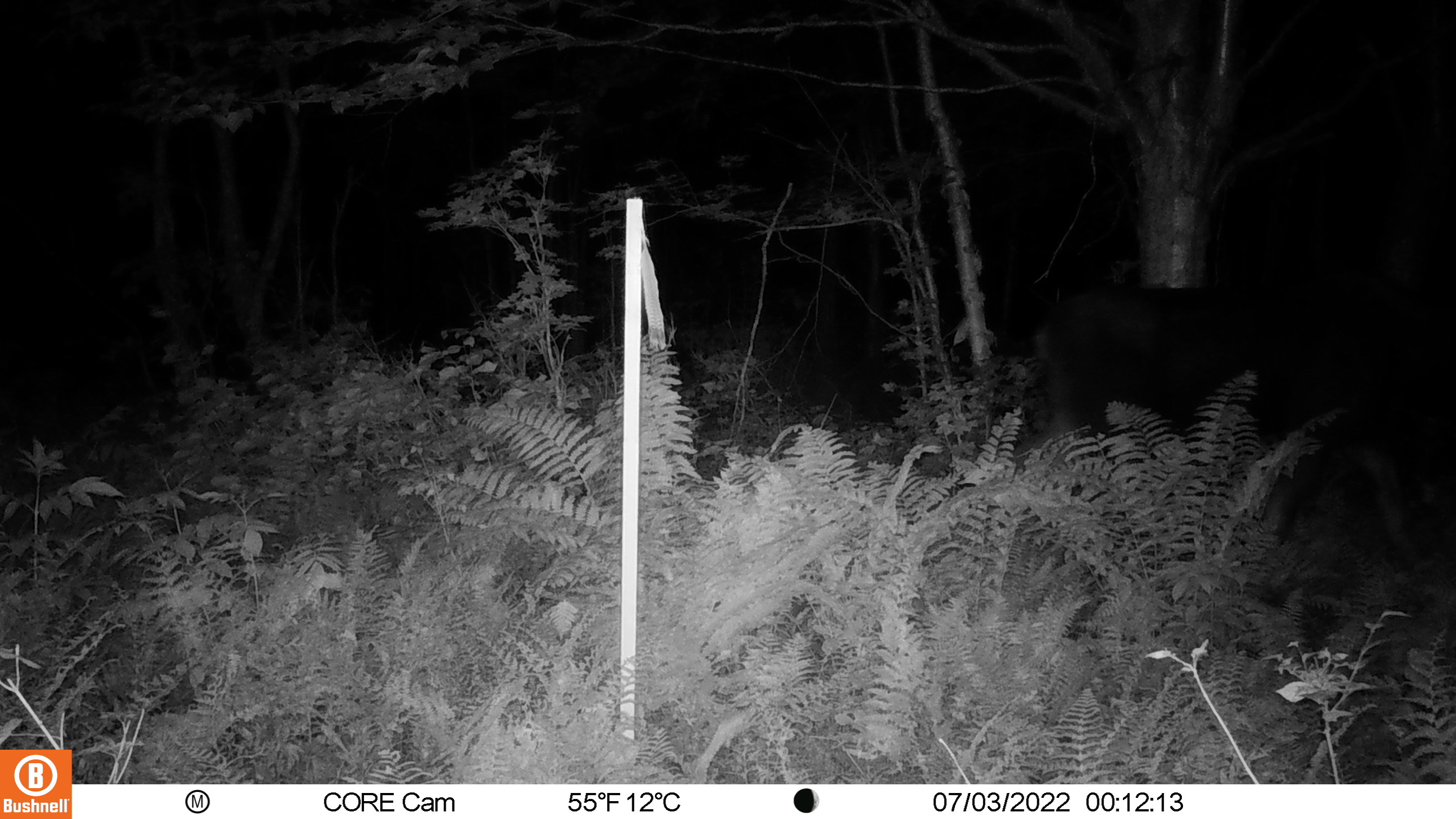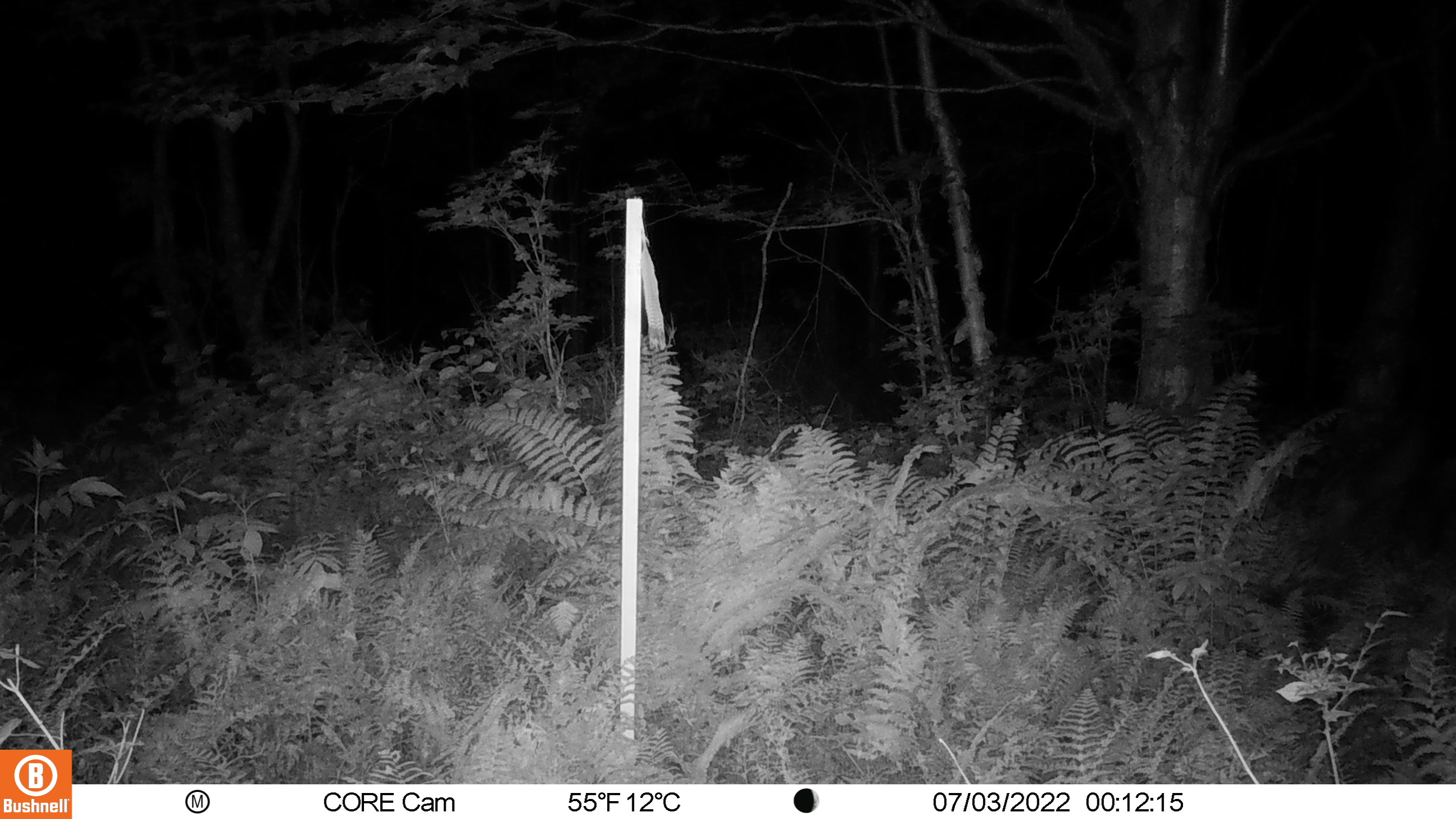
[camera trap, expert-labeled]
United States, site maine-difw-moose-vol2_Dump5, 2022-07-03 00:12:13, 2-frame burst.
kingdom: Animalia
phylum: Chordata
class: Mammalia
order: Artiodactyla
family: Cervidae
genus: Alces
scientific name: Alces alces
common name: moose